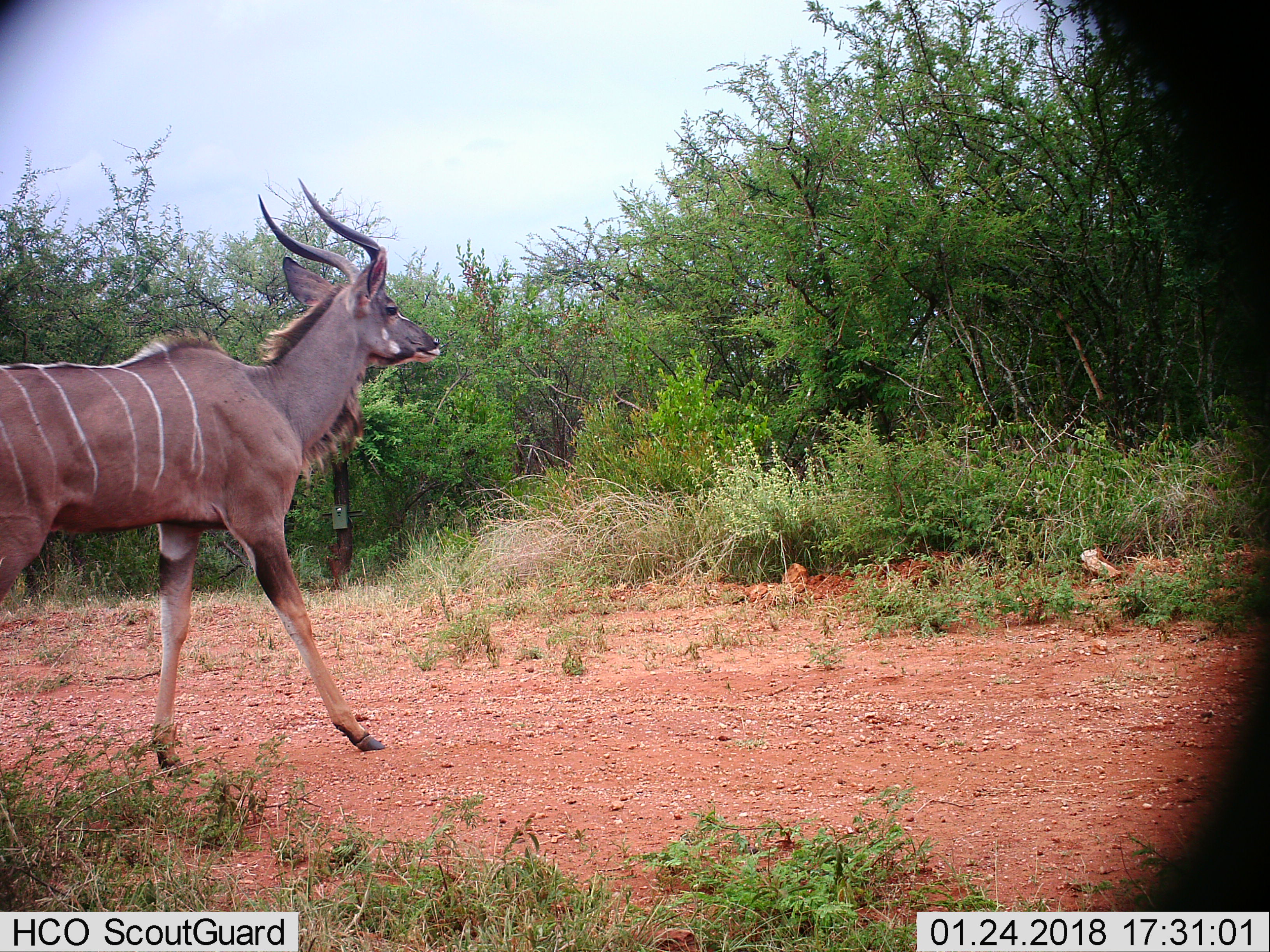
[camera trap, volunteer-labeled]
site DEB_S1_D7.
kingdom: Animalia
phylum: Chordata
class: Mammalia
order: Artiodactyla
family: Bovidae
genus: Tragelaphus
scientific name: Tragelaphus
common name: kudu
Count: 1.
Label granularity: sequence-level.